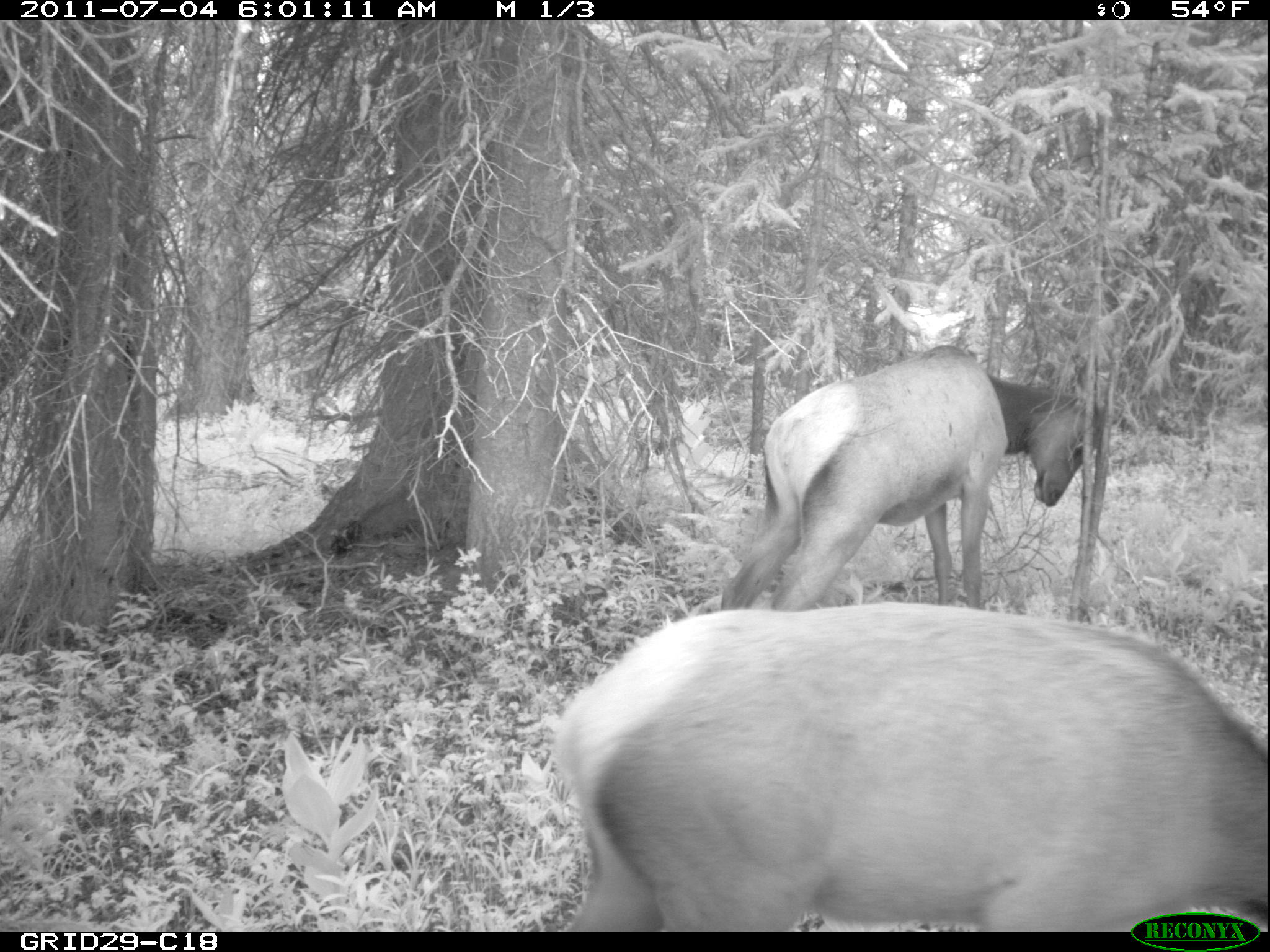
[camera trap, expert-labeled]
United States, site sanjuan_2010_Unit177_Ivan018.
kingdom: Animalia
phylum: Chordata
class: Mammalia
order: Artiodactyla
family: Cervidae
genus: Cervus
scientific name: Cervus elaphus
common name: red deer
Cervus elaphus (red deer).